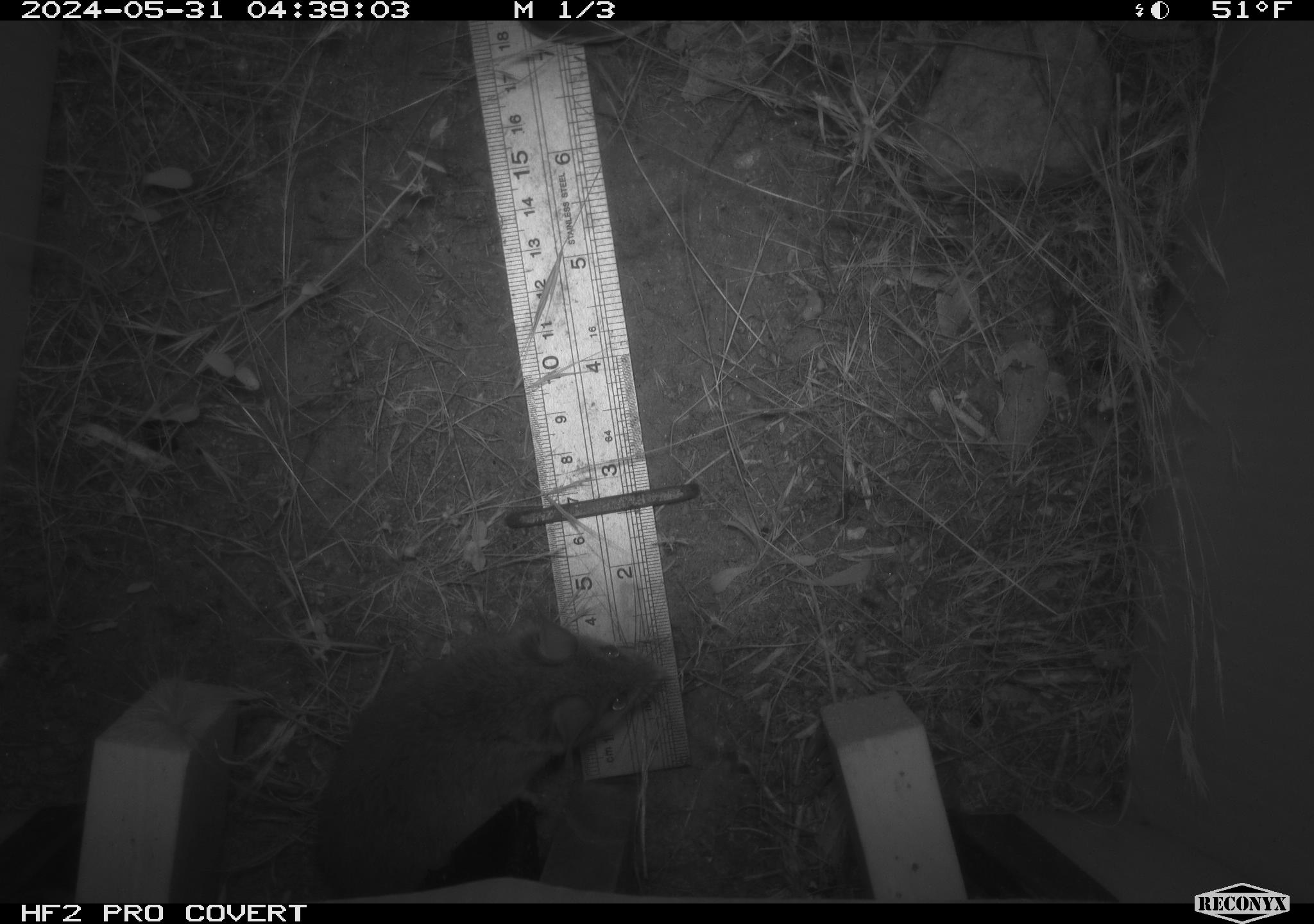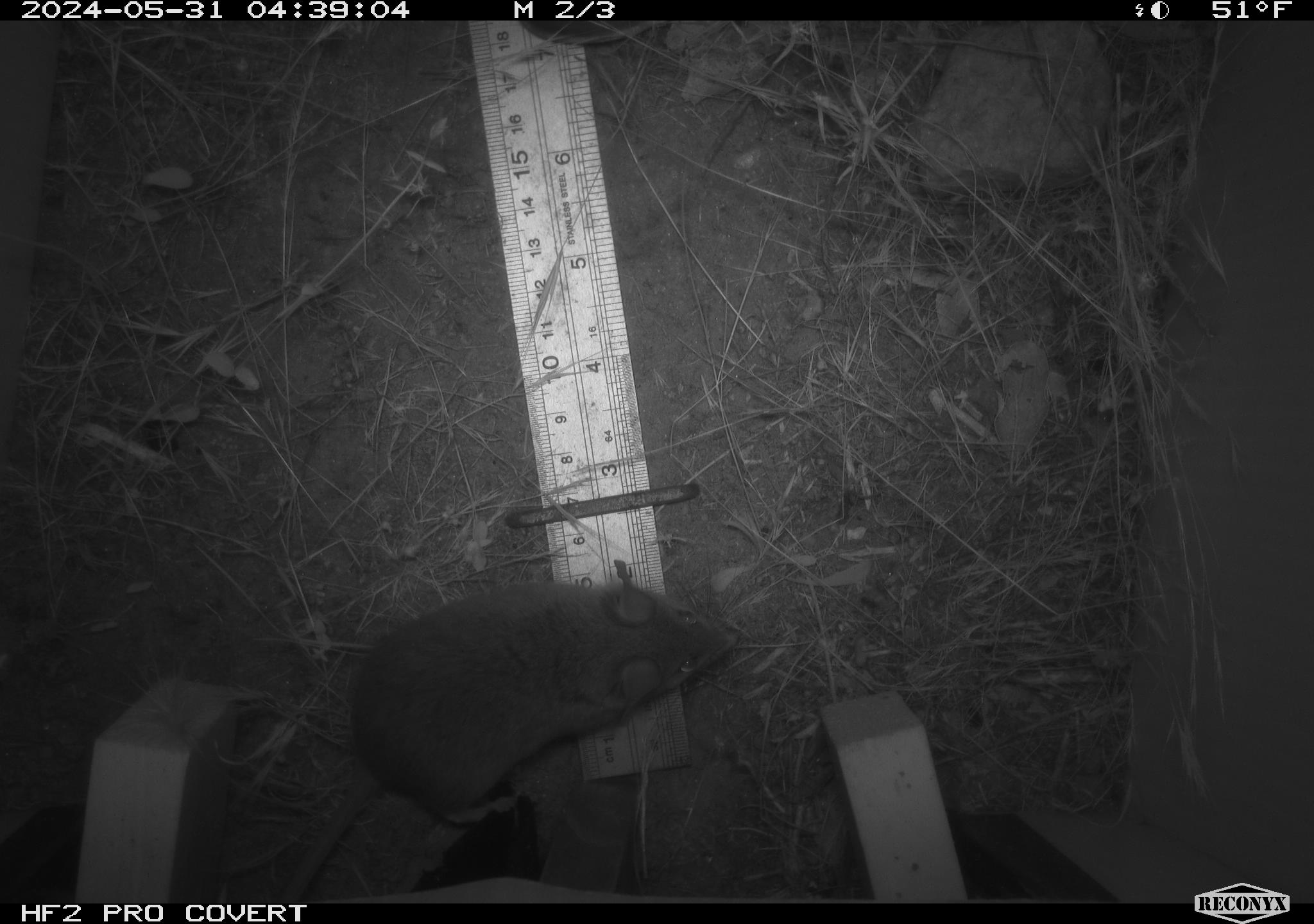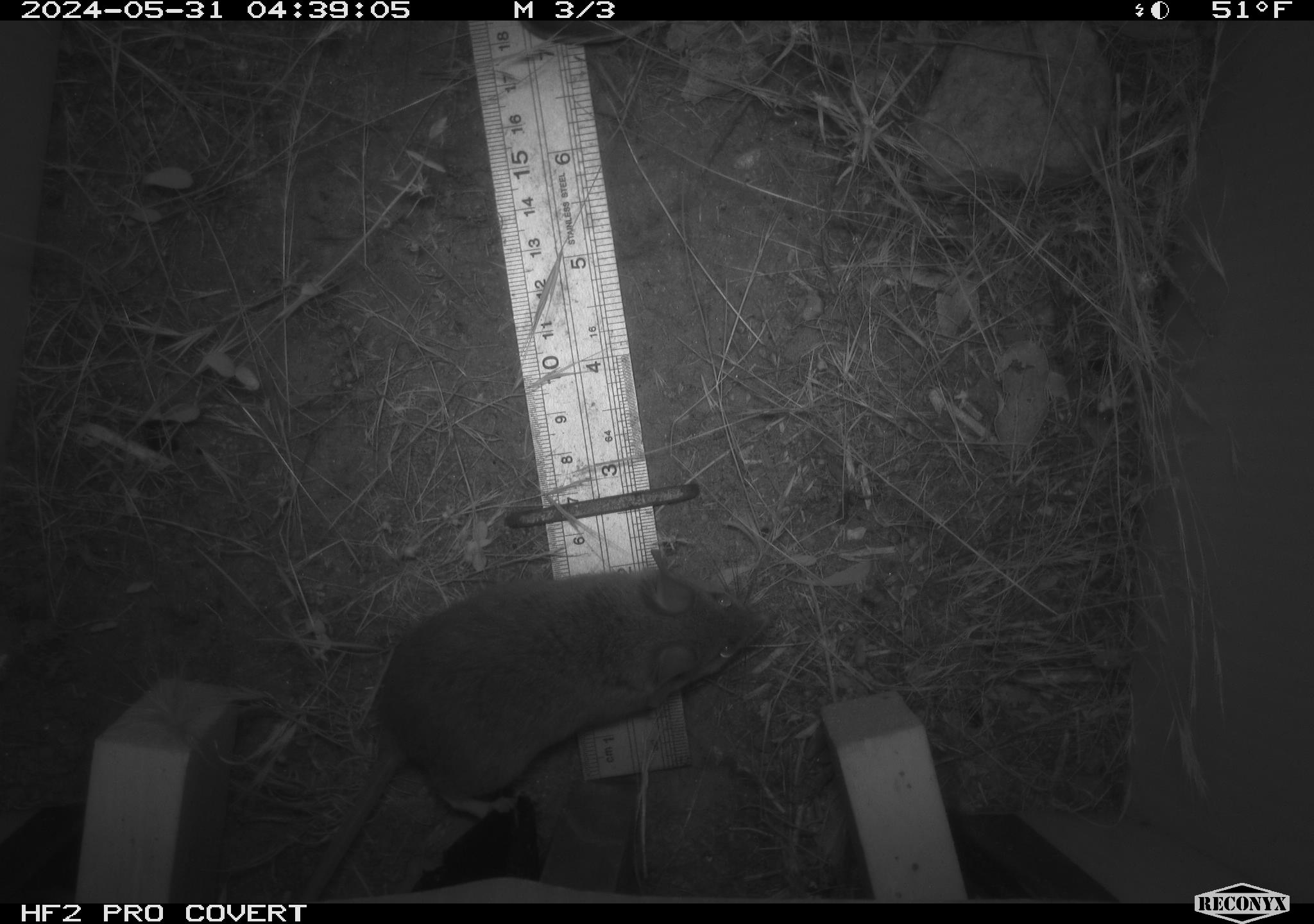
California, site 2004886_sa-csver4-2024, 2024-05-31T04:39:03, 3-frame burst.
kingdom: Animalia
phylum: Chordata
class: Mammalia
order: Rodentia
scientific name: Rodentia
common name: mouse species